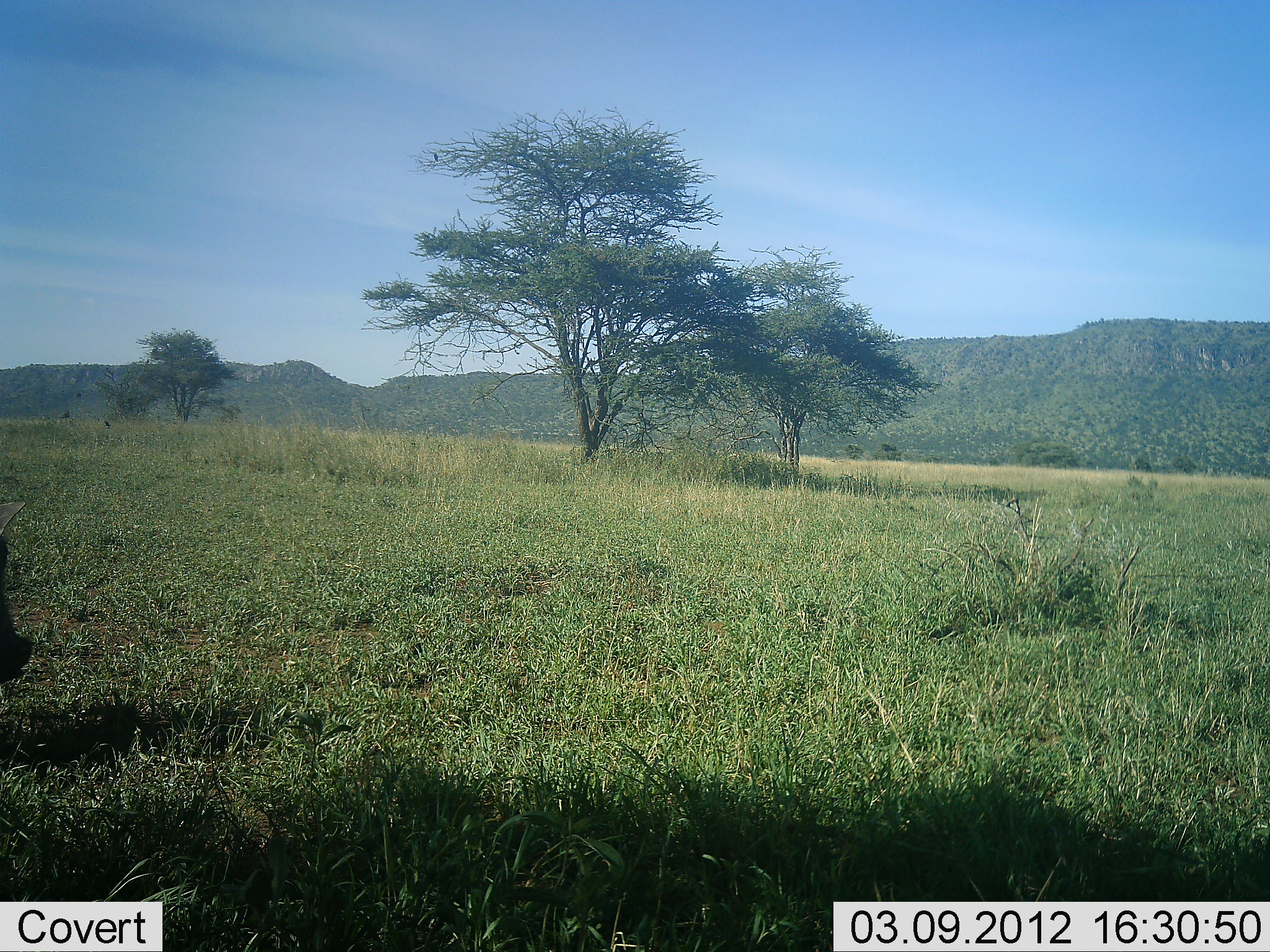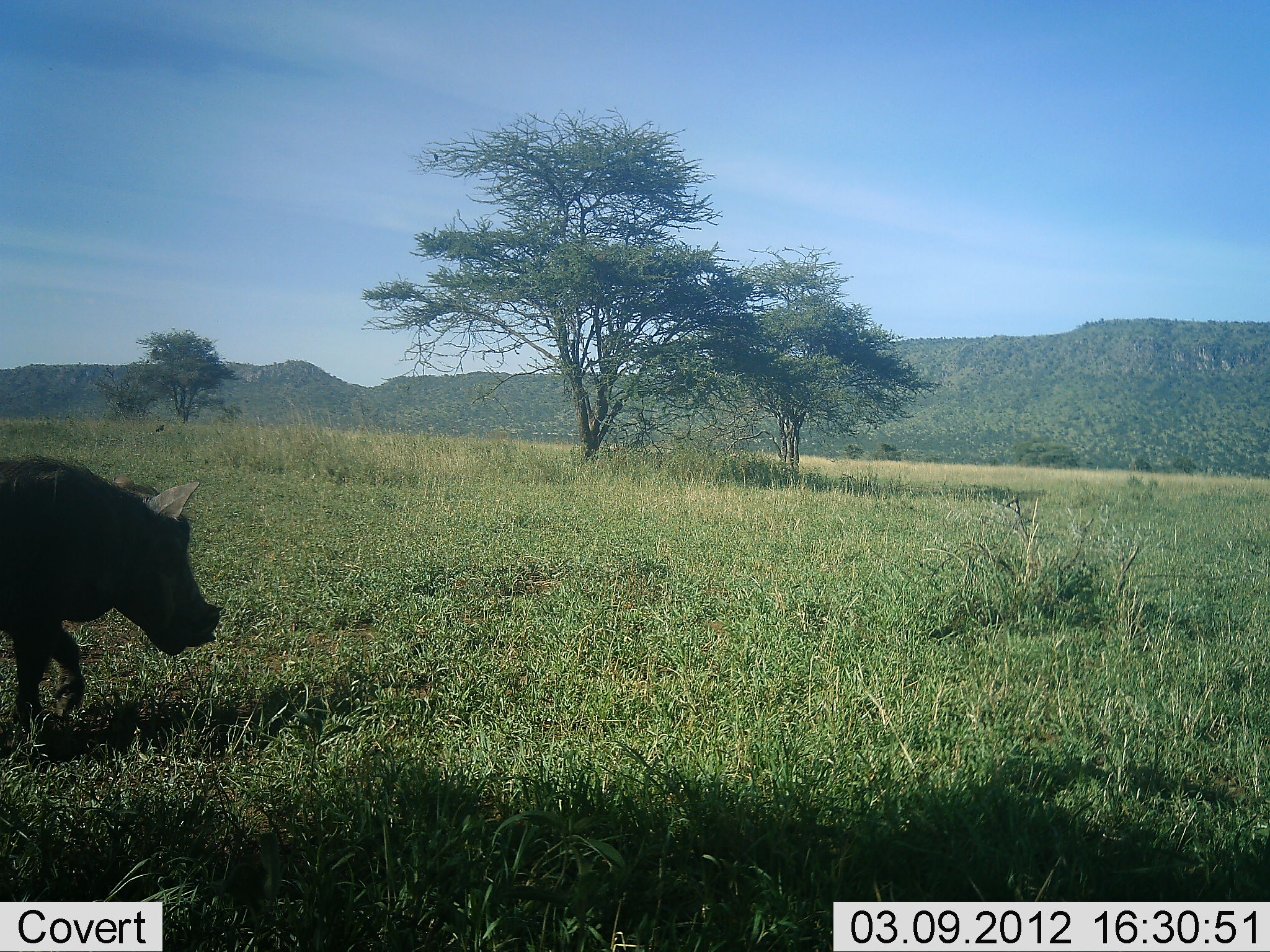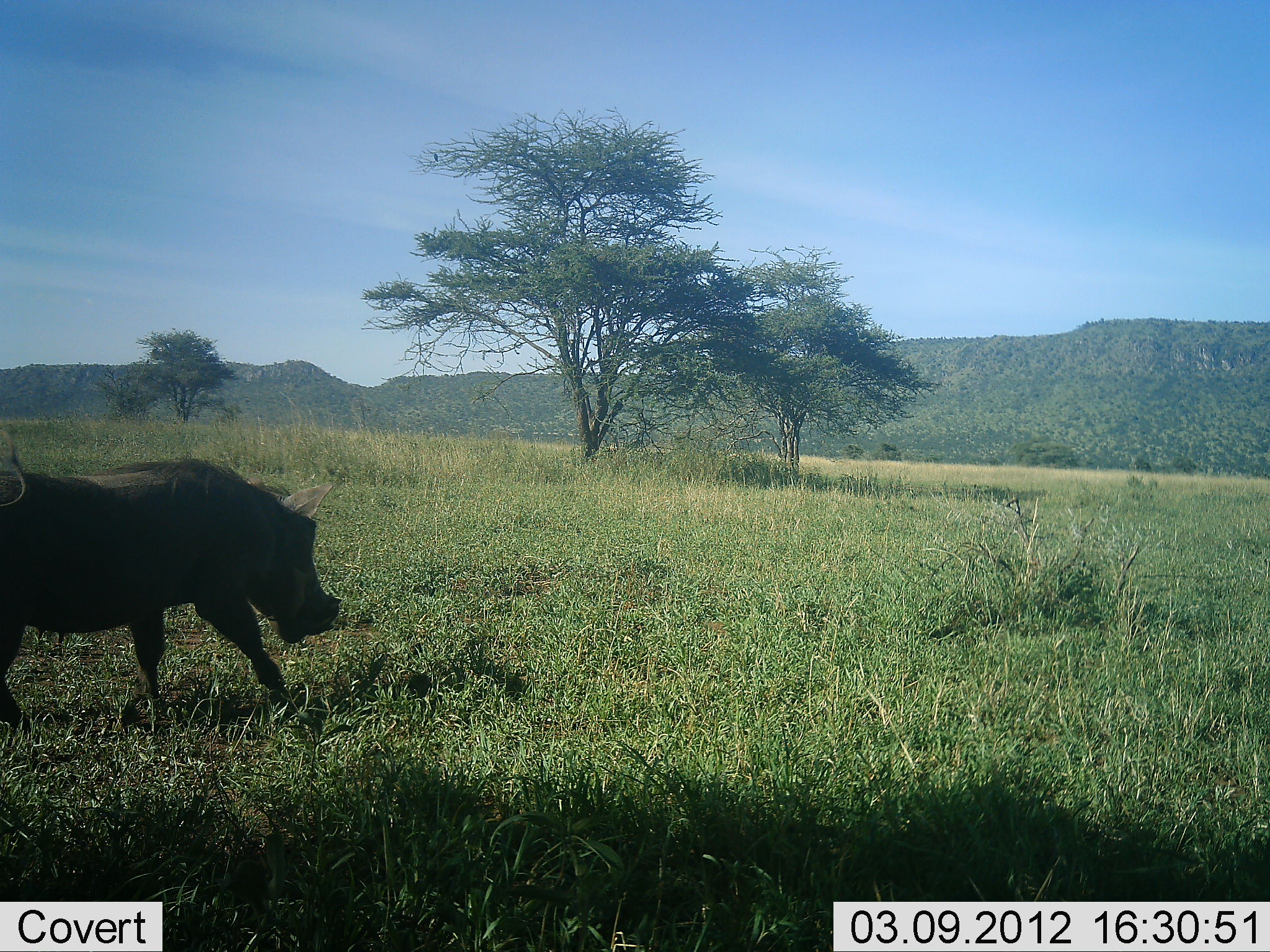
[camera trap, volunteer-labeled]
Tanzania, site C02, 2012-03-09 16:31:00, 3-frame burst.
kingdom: Animalia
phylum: Chordata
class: Mammalia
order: Artiodactyla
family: Suidae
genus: Phacochoerus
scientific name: Phacochoerus africanus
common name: warthog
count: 1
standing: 4%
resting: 0%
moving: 100%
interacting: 0%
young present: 4%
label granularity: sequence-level